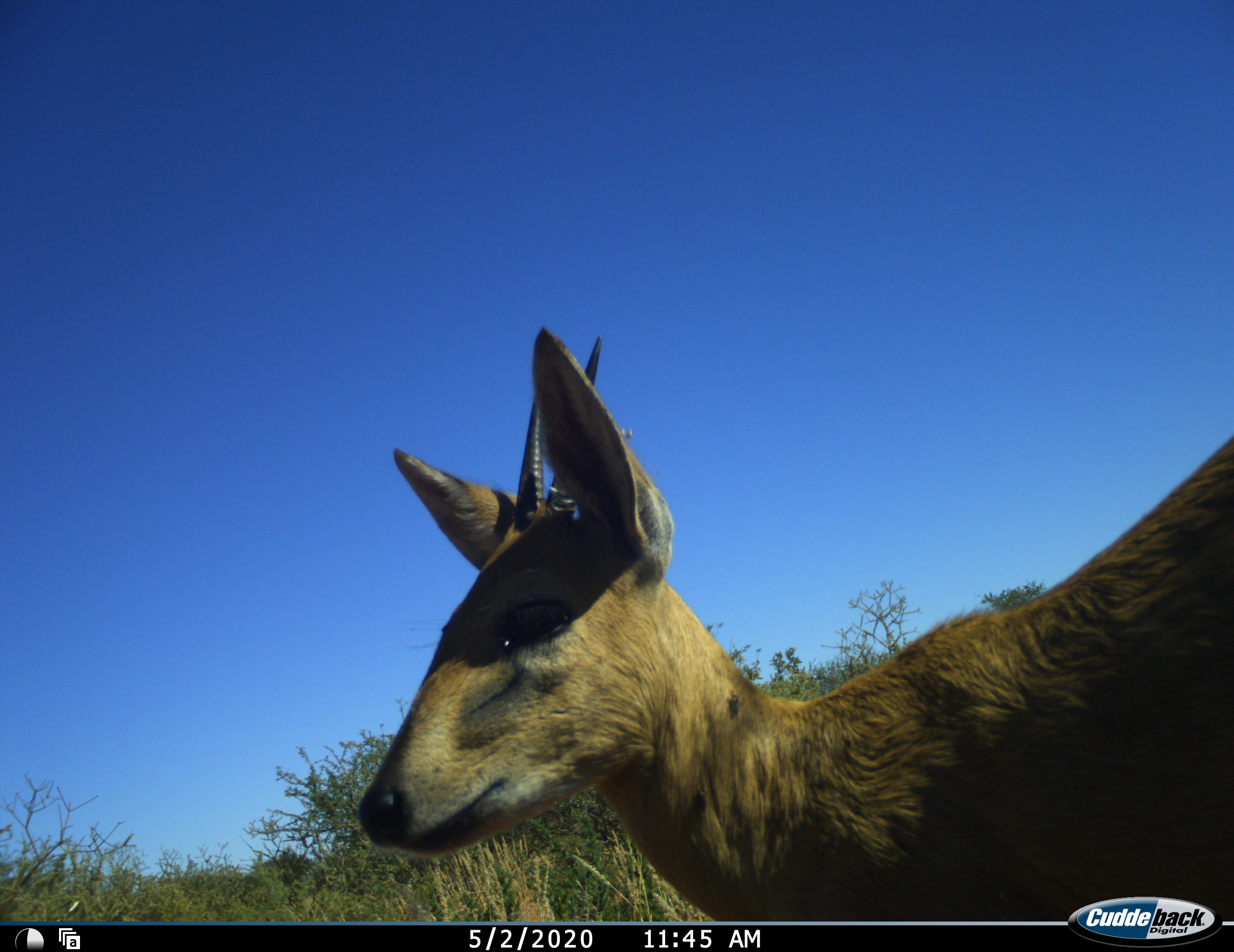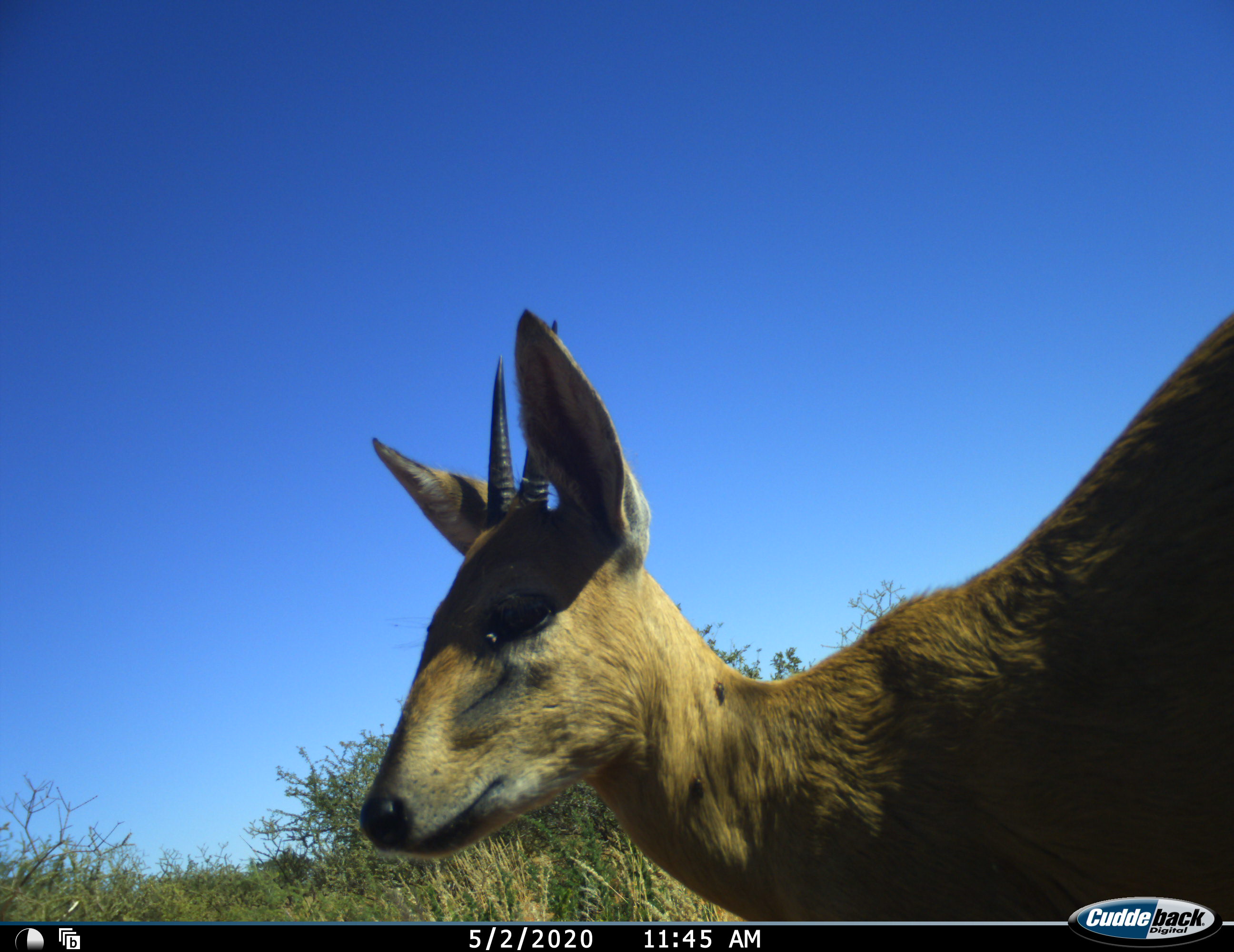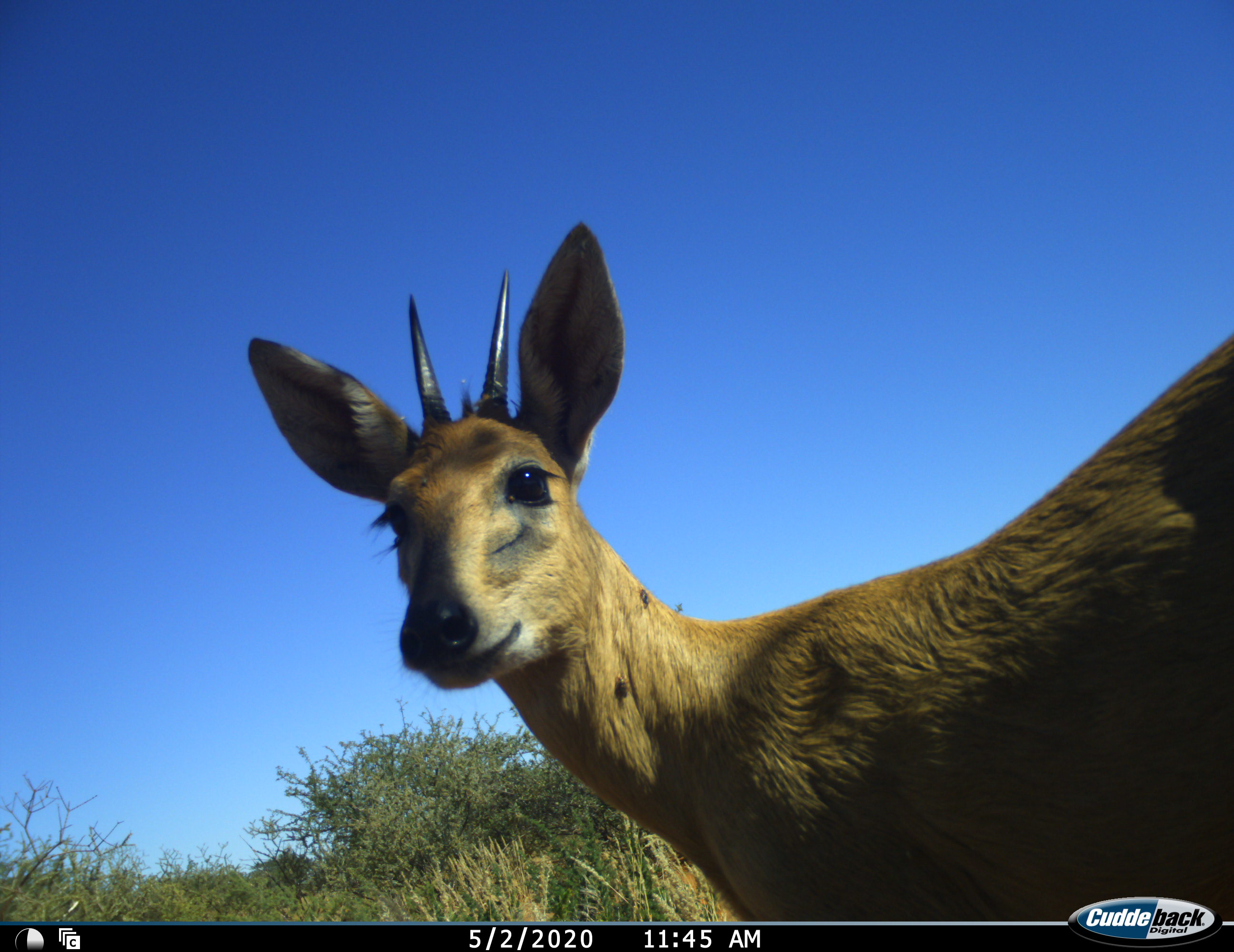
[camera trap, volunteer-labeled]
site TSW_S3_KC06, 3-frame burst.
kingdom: Animalia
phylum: Chordata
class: Mammalia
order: Artiodactyla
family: Bovidae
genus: Sylvicapra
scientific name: Sylvicapra grimmia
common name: common duiker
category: duikercommongrey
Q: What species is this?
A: Duikercommongrey (common duiker) (Sylvicapra grimmia).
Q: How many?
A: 1.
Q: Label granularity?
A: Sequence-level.